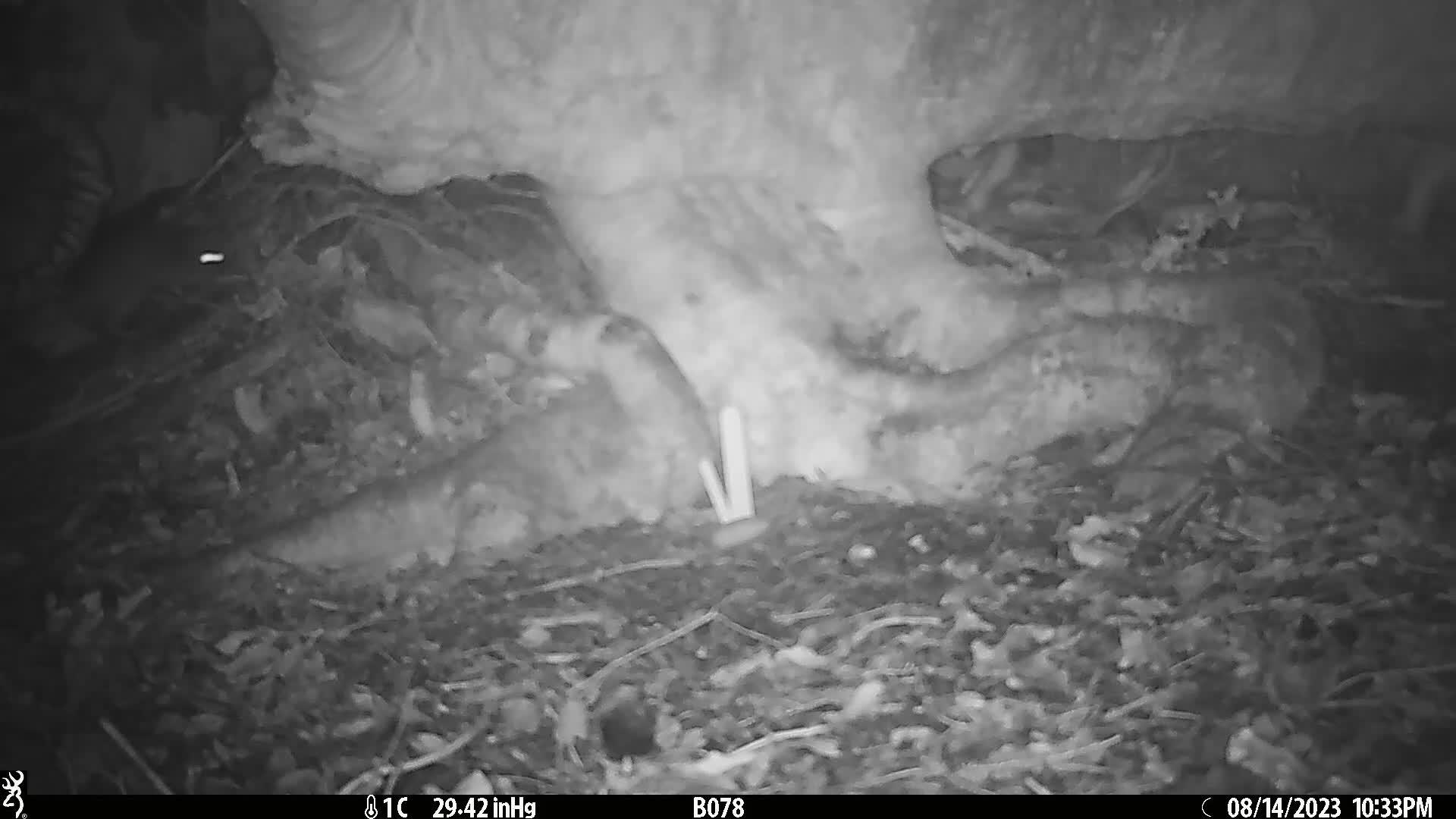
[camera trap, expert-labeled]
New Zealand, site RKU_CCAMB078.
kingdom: Animalia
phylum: Chordata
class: Mammalia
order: Rodentia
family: Muridae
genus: Rattus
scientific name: Rattus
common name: rat